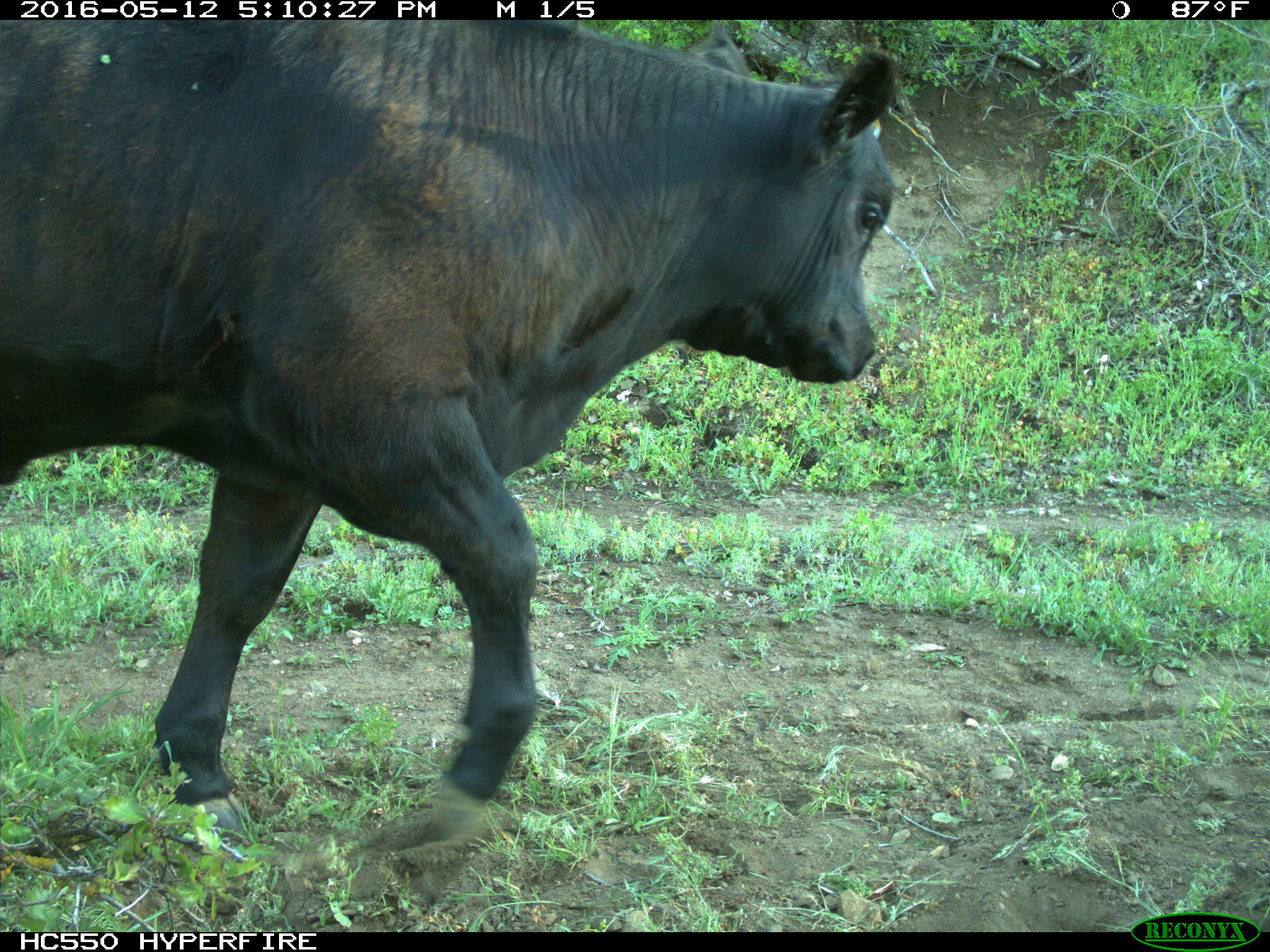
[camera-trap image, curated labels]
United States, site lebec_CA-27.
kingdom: Animalia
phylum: Chordata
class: Mammalia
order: Artiodactyla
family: Bovidae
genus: Bos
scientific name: Bos taurus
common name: domestic cow